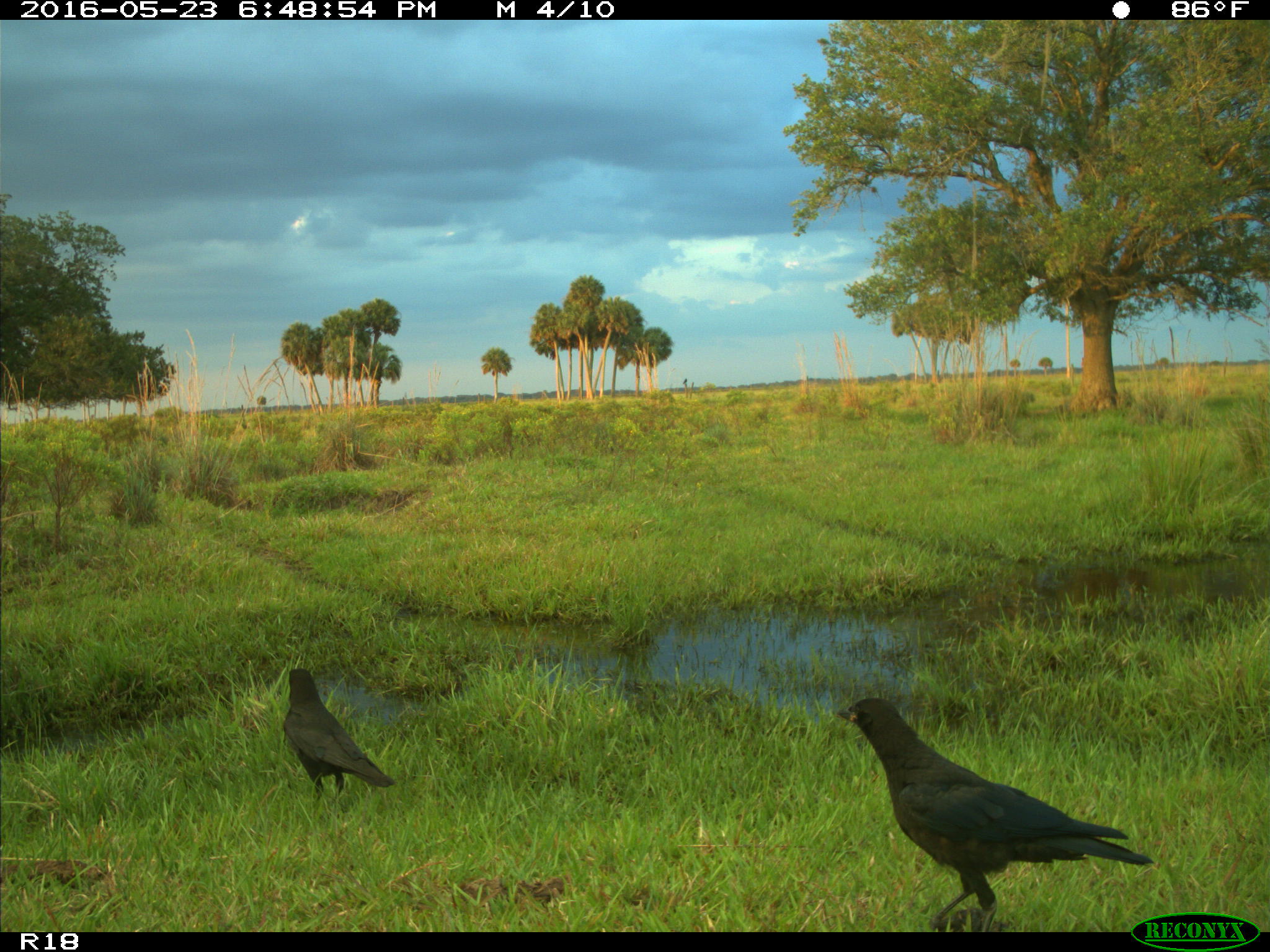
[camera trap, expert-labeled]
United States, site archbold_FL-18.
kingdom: Animalia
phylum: Chordata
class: Aves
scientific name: Aves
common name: birds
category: unidentified bird